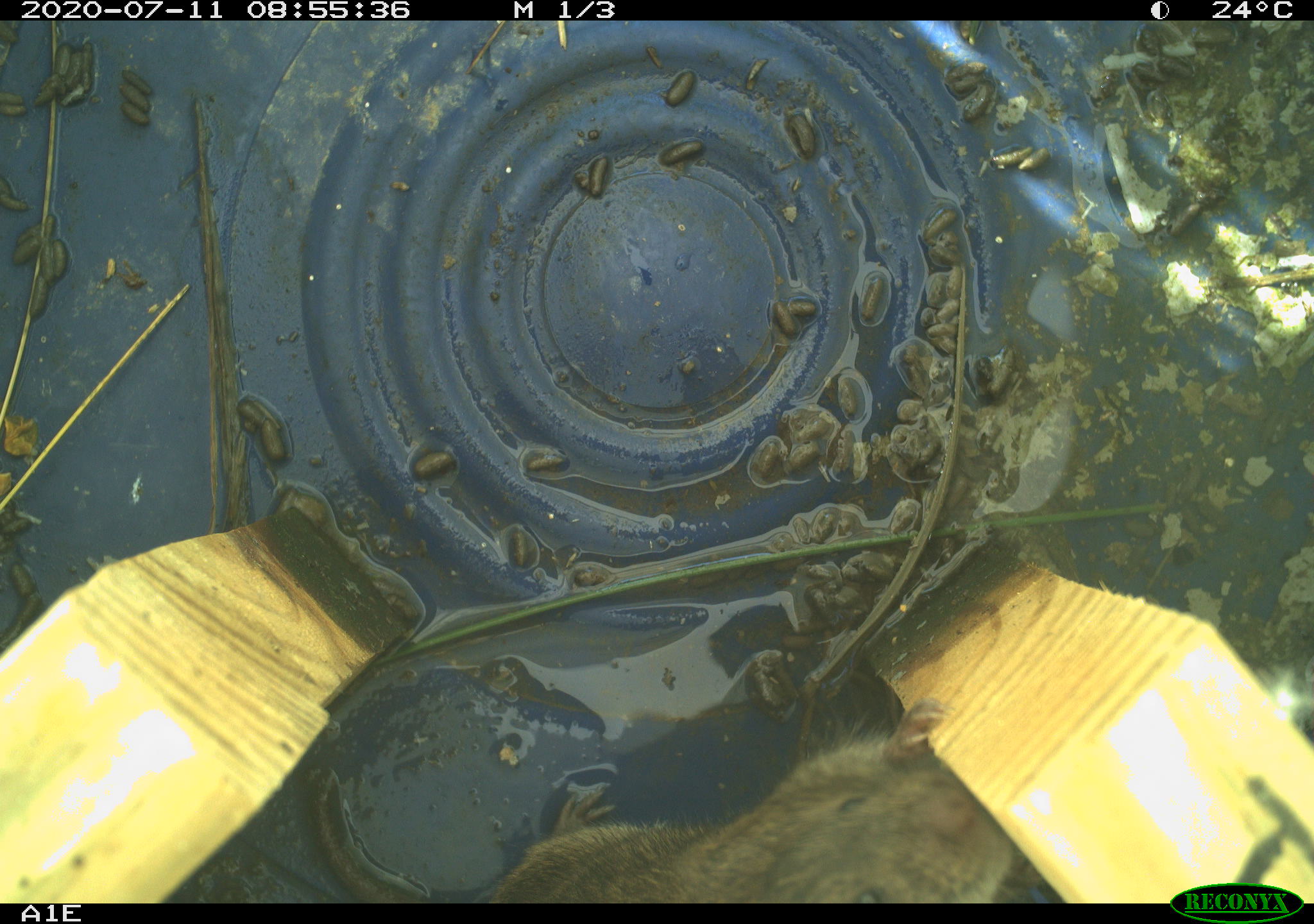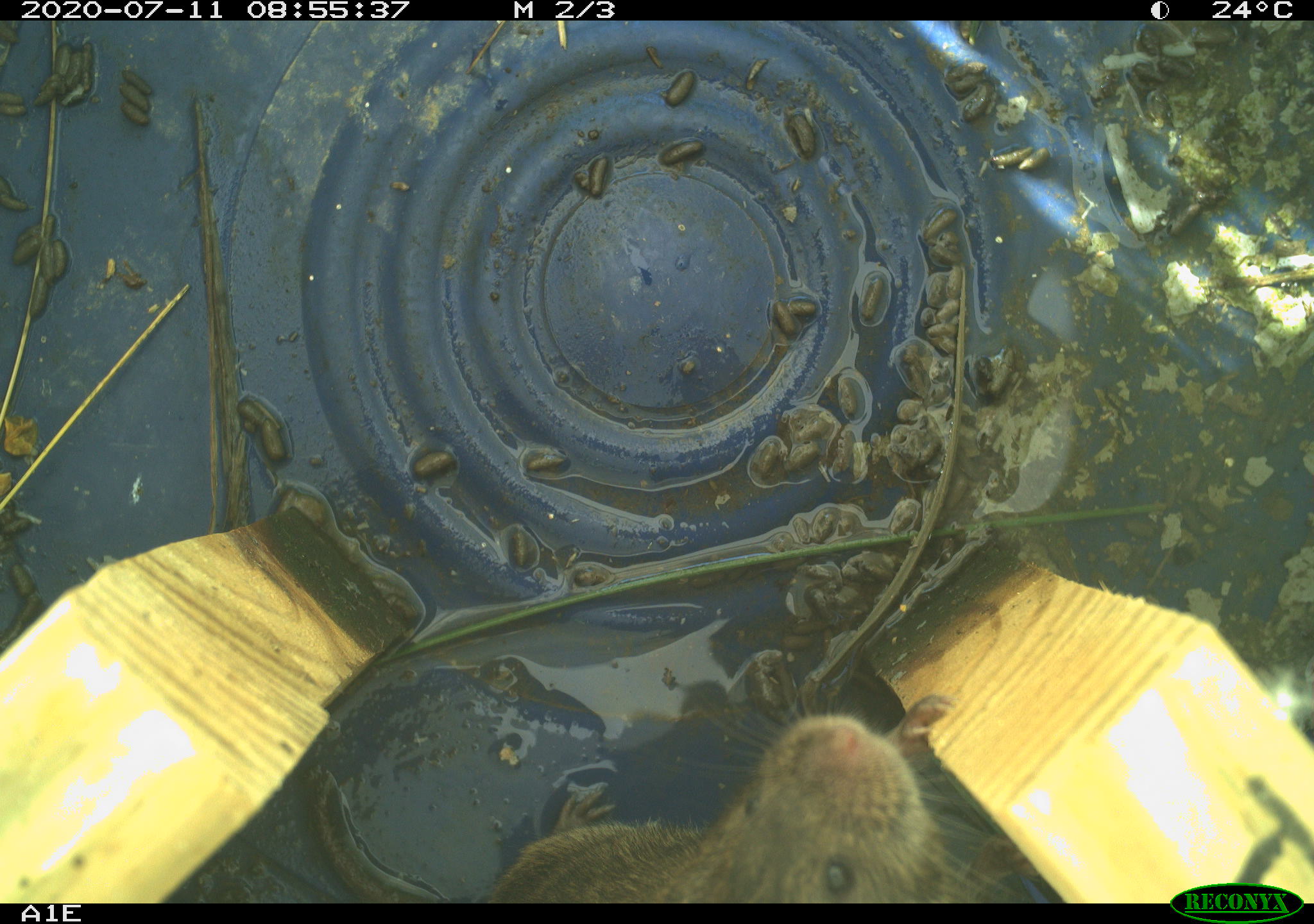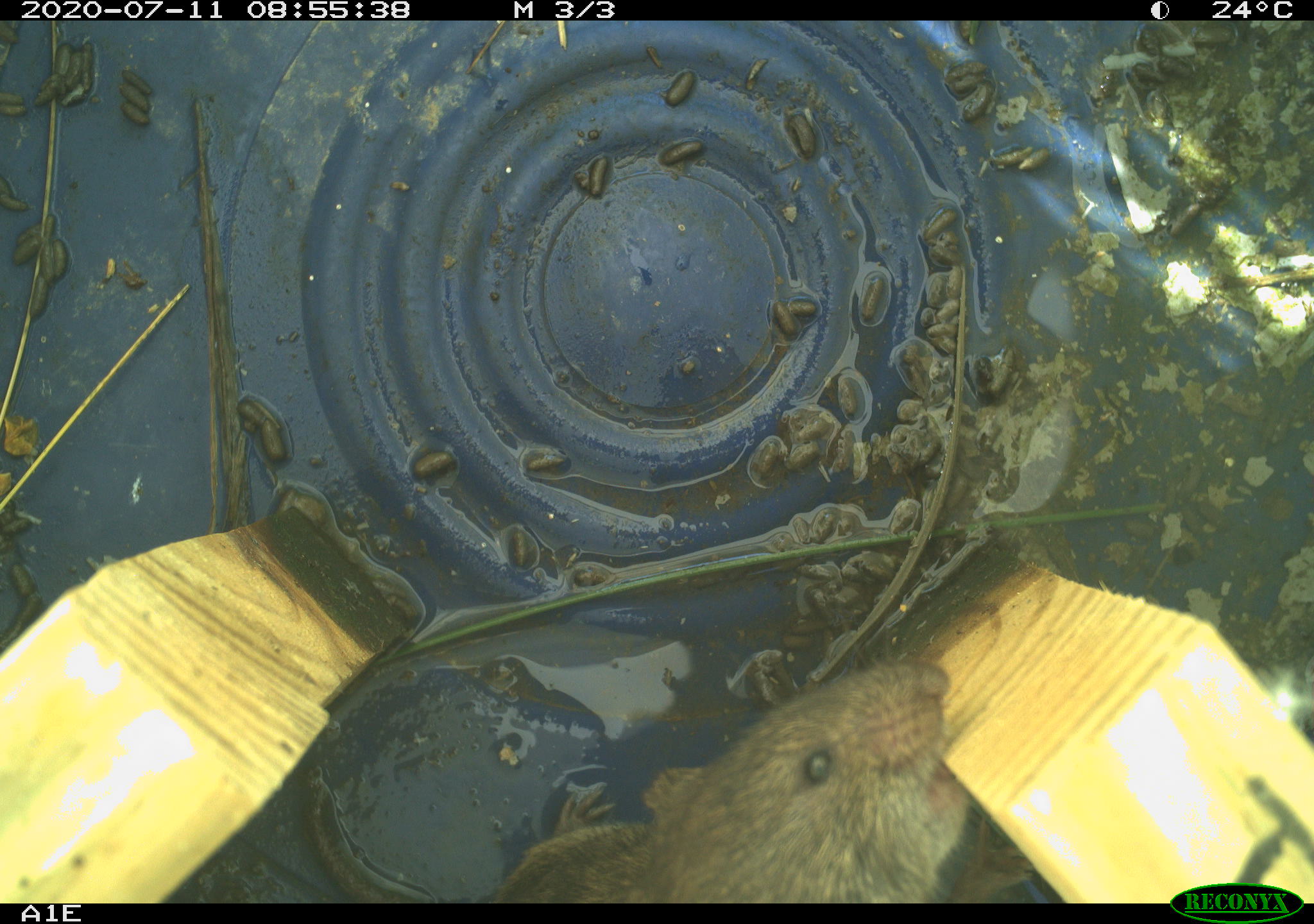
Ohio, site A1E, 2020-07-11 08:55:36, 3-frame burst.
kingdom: Animalia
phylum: Chordata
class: Mammalia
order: Rodentia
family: Cricetidae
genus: Microtus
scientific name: Microtus pennsylvanicus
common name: meadow vole